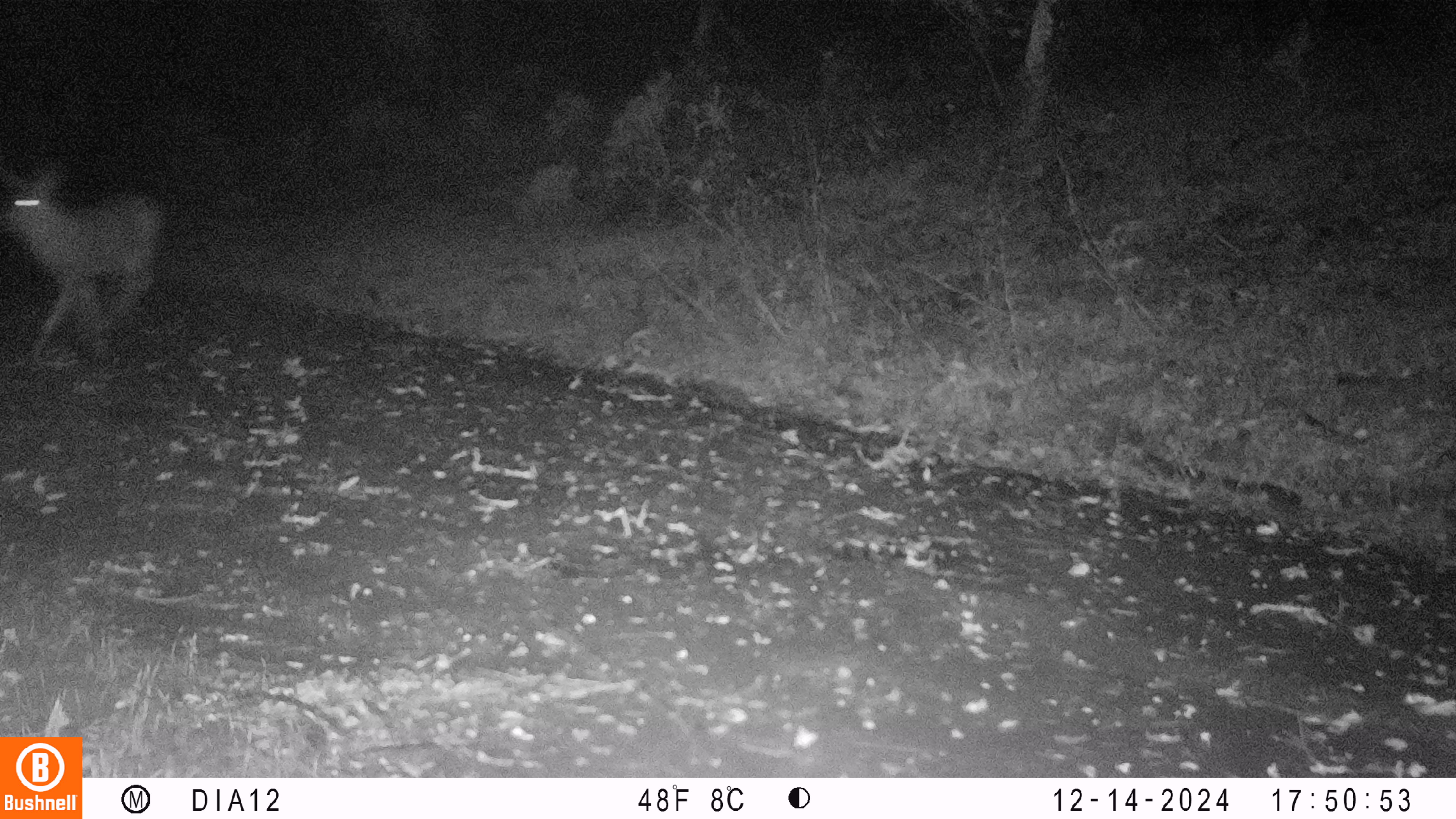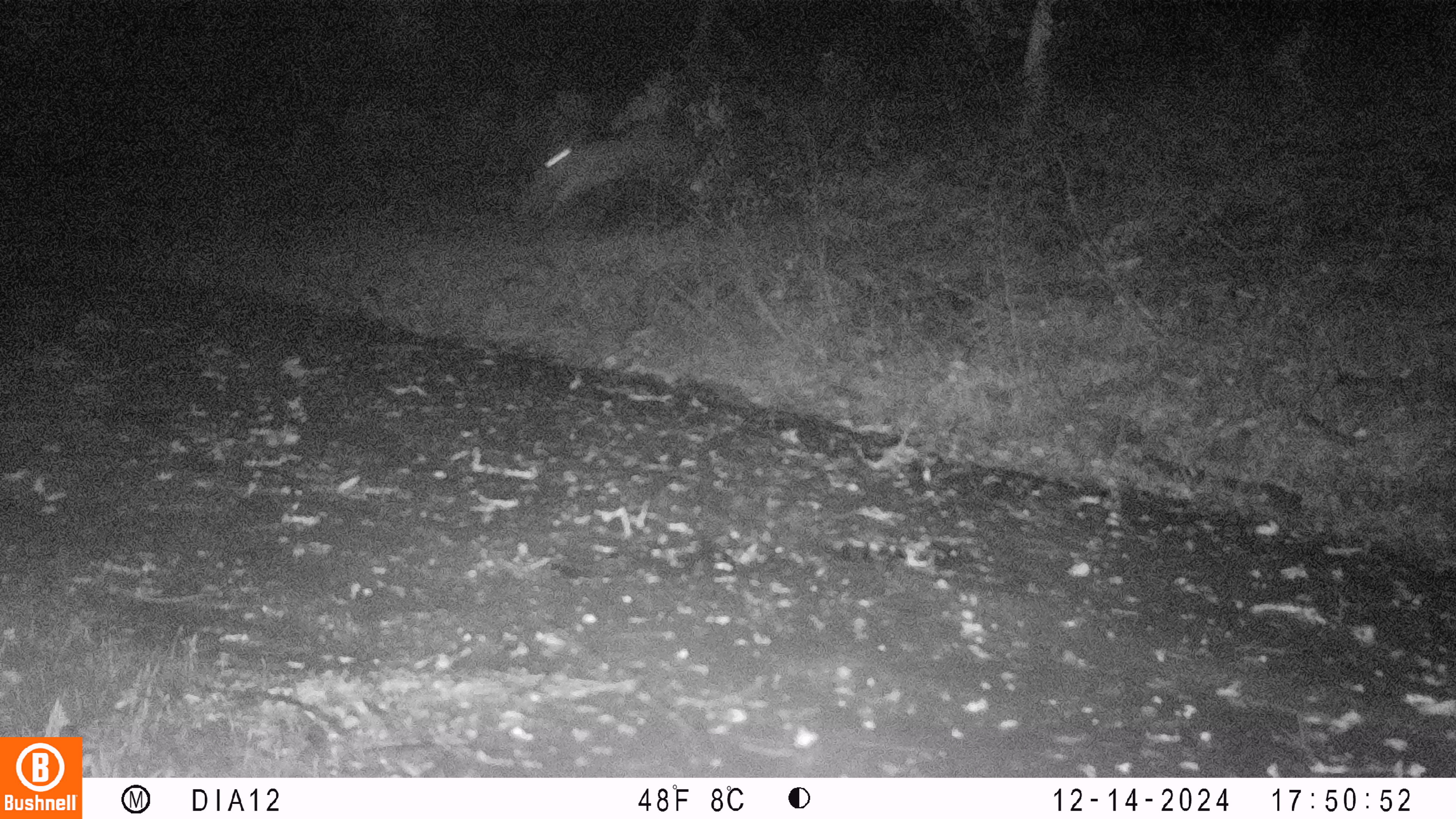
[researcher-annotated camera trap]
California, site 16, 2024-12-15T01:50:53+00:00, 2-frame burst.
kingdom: Animalia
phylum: Chordata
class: Mammalia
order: Artiodactyla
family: Cervidae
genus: Odocoileus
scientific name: Odocoileus hemionus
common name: mule deer